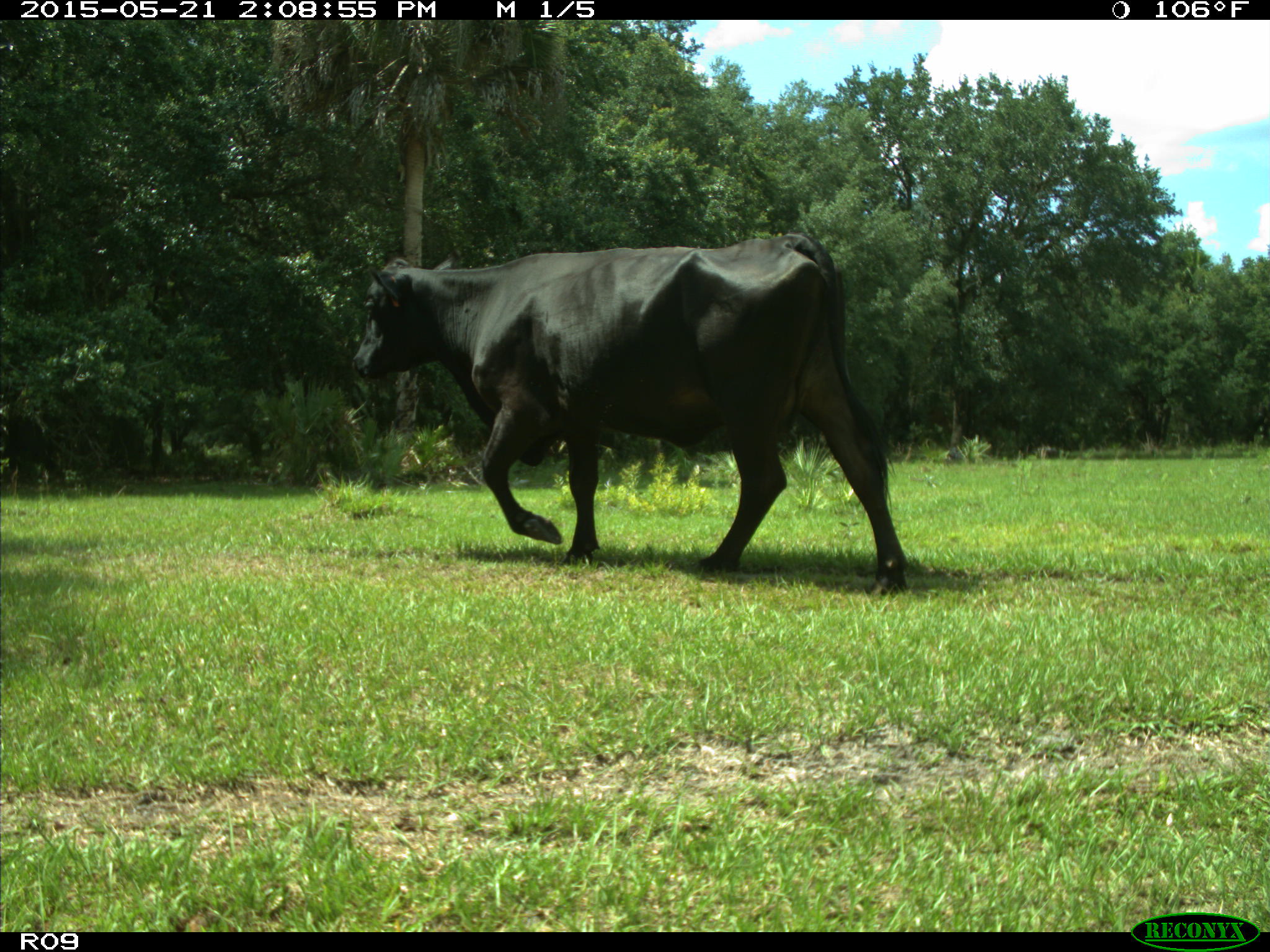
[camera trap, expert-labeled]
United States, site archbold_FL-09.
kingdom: Animalia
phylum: Chordata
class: Mammalia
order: Artiodactyla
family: Bovidae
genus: Bos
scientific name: Bos taurus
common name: domestic cow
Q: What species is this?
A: Bos taurus (domestic cow).